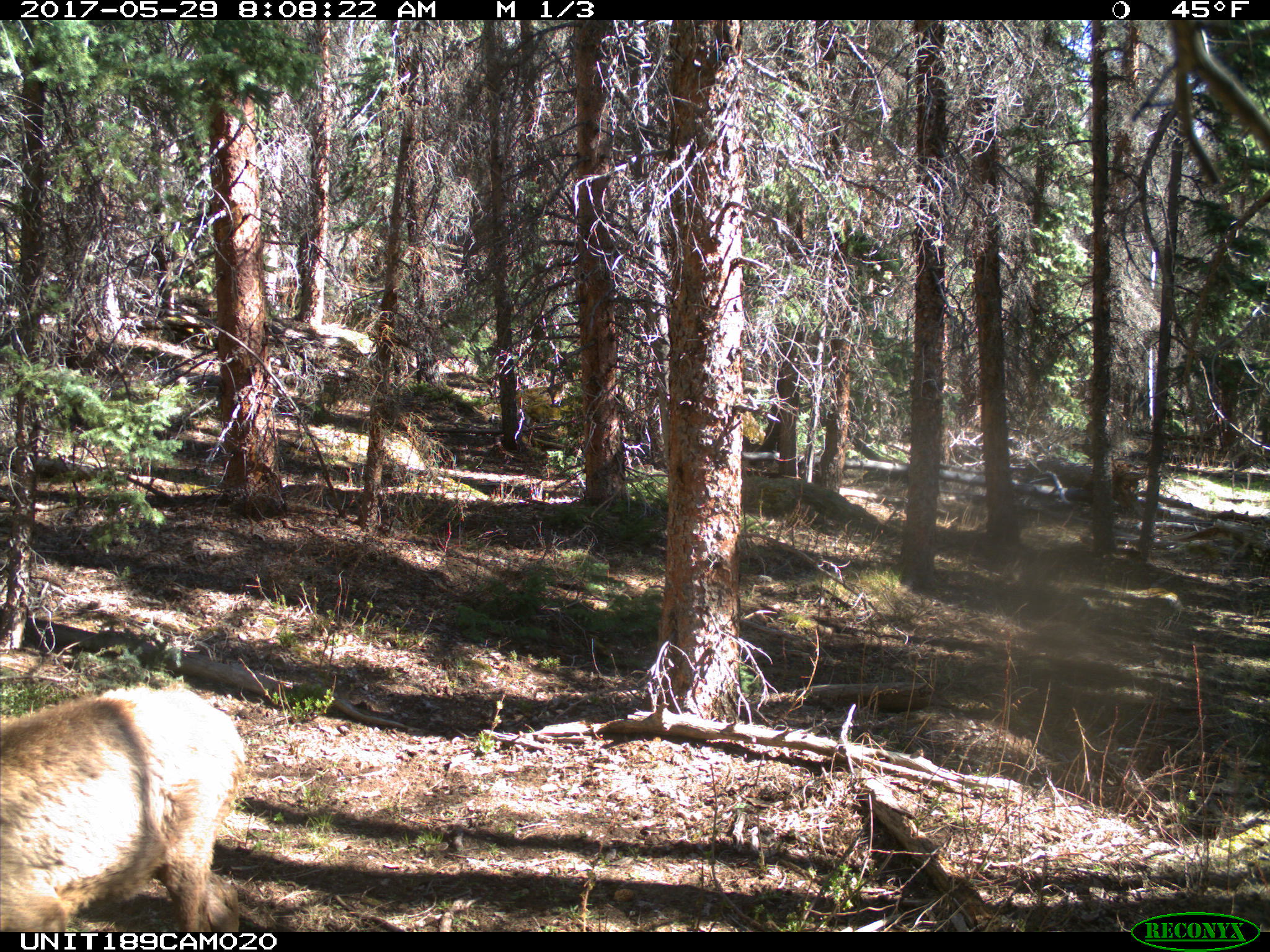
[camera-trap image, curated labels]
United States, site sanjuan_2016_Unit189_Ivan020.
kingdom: Animalia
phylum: Chordata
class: Mammalia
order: Artiodactyla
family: Cervidae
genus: Cervus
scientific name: Cervus elaphus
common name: red deer